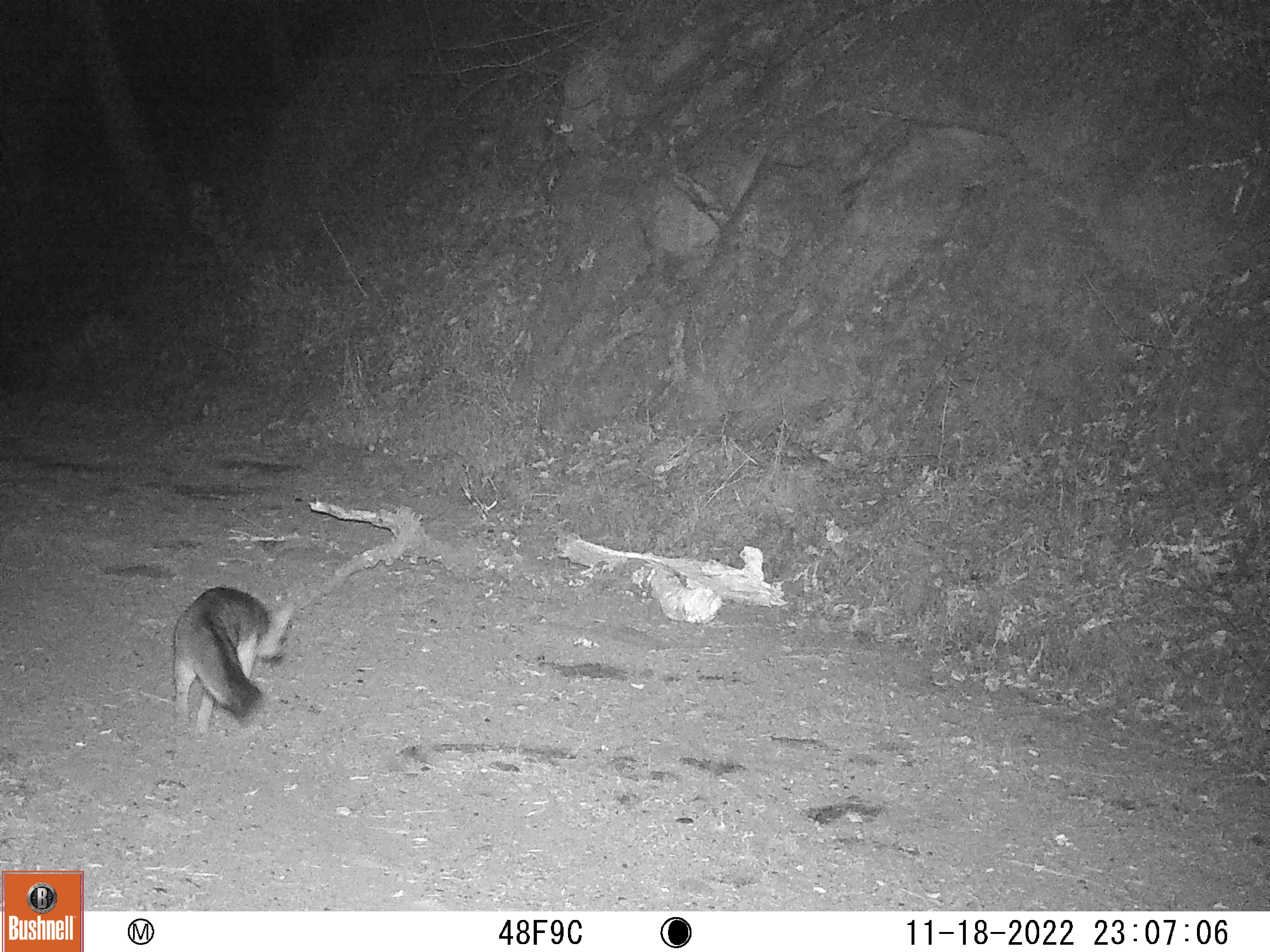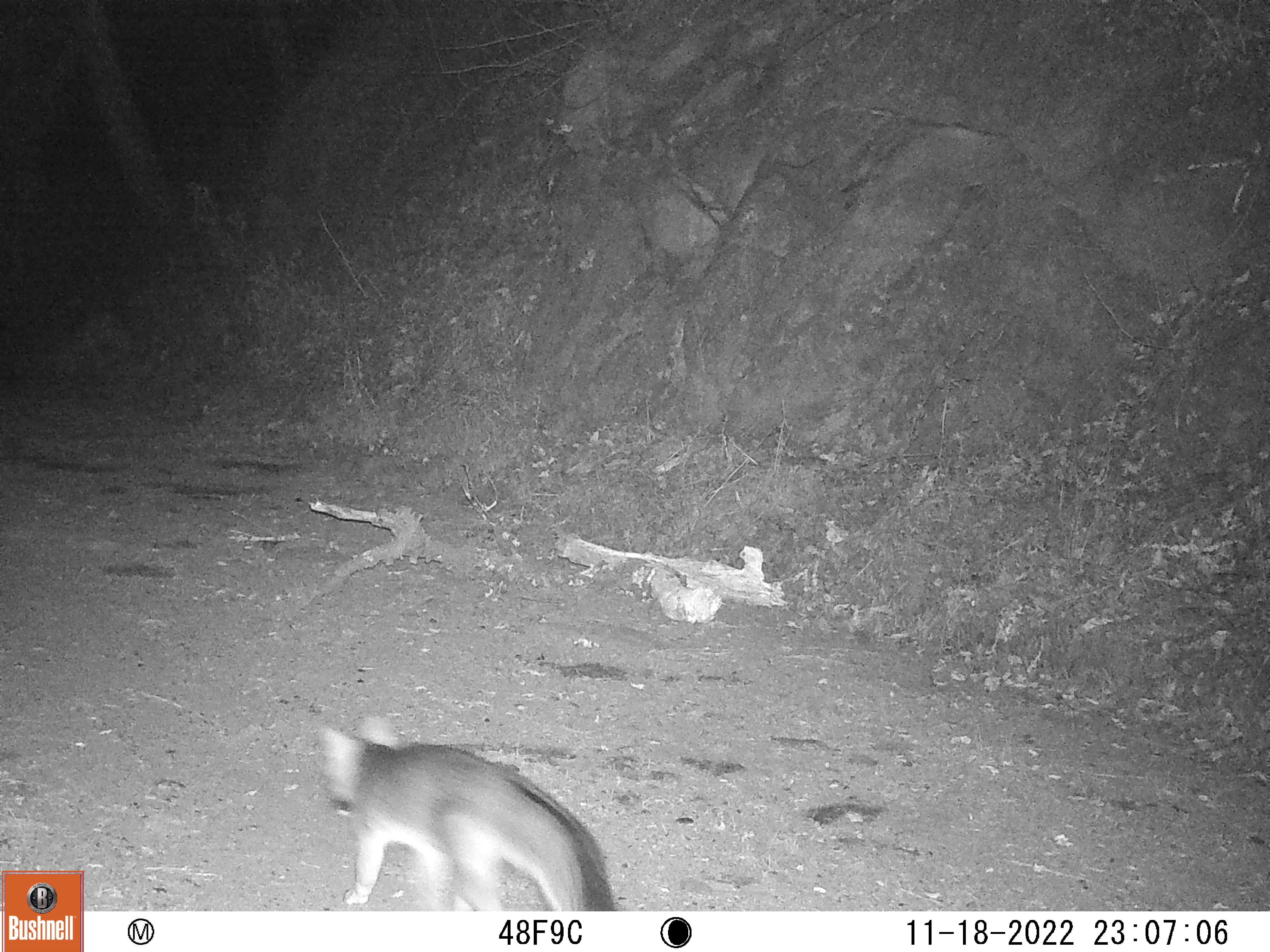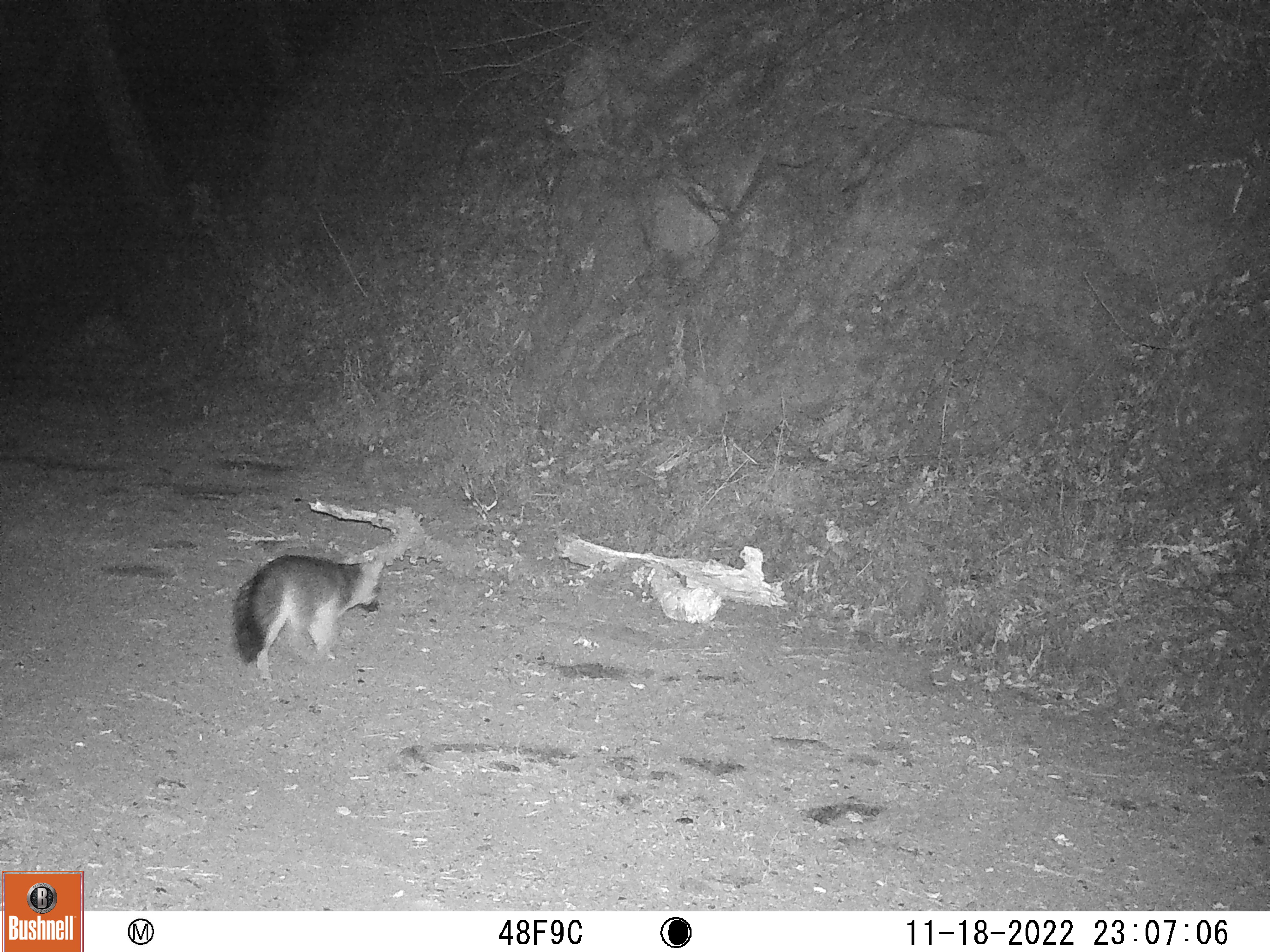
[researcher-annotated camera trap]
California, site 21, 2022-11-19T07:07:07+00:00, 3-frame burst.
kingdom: Animalia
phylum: Chordata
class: Mammalia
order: Carnivora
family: Canidae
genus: Urocyon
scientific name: Urocyon cinereoargenteus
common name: gray fox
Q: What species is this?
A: Gray fox (Urocyon cinereoargenteus).